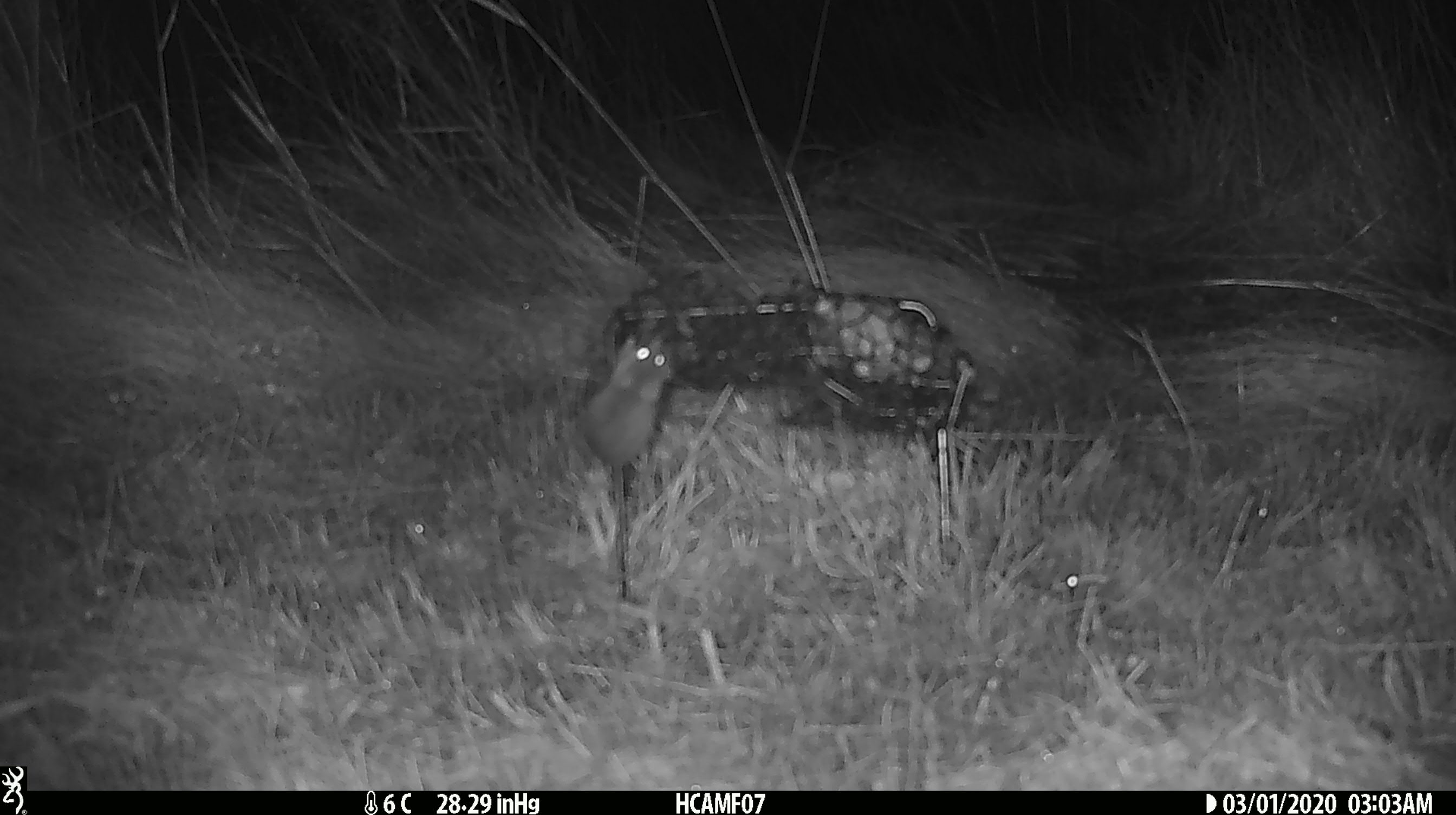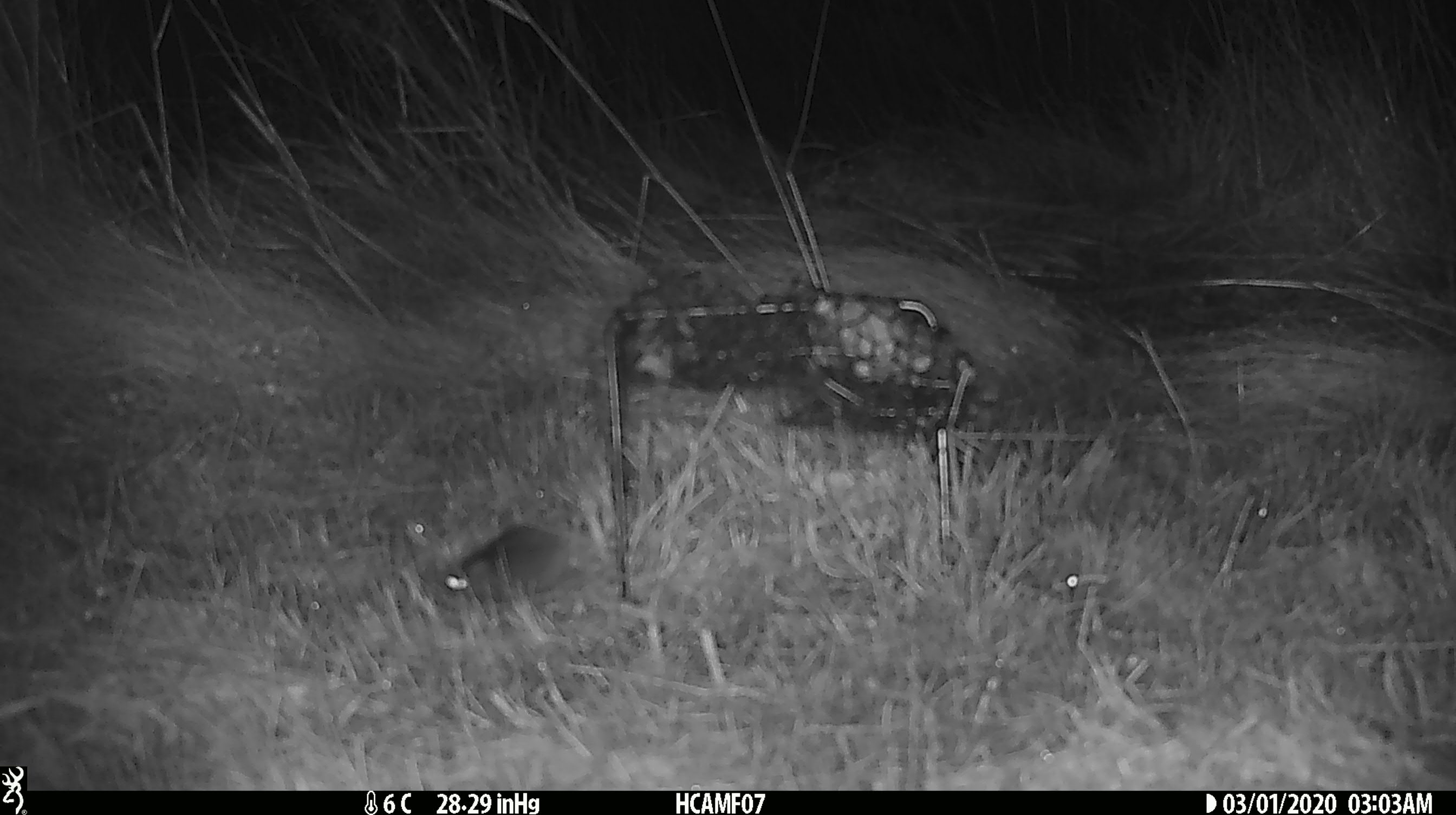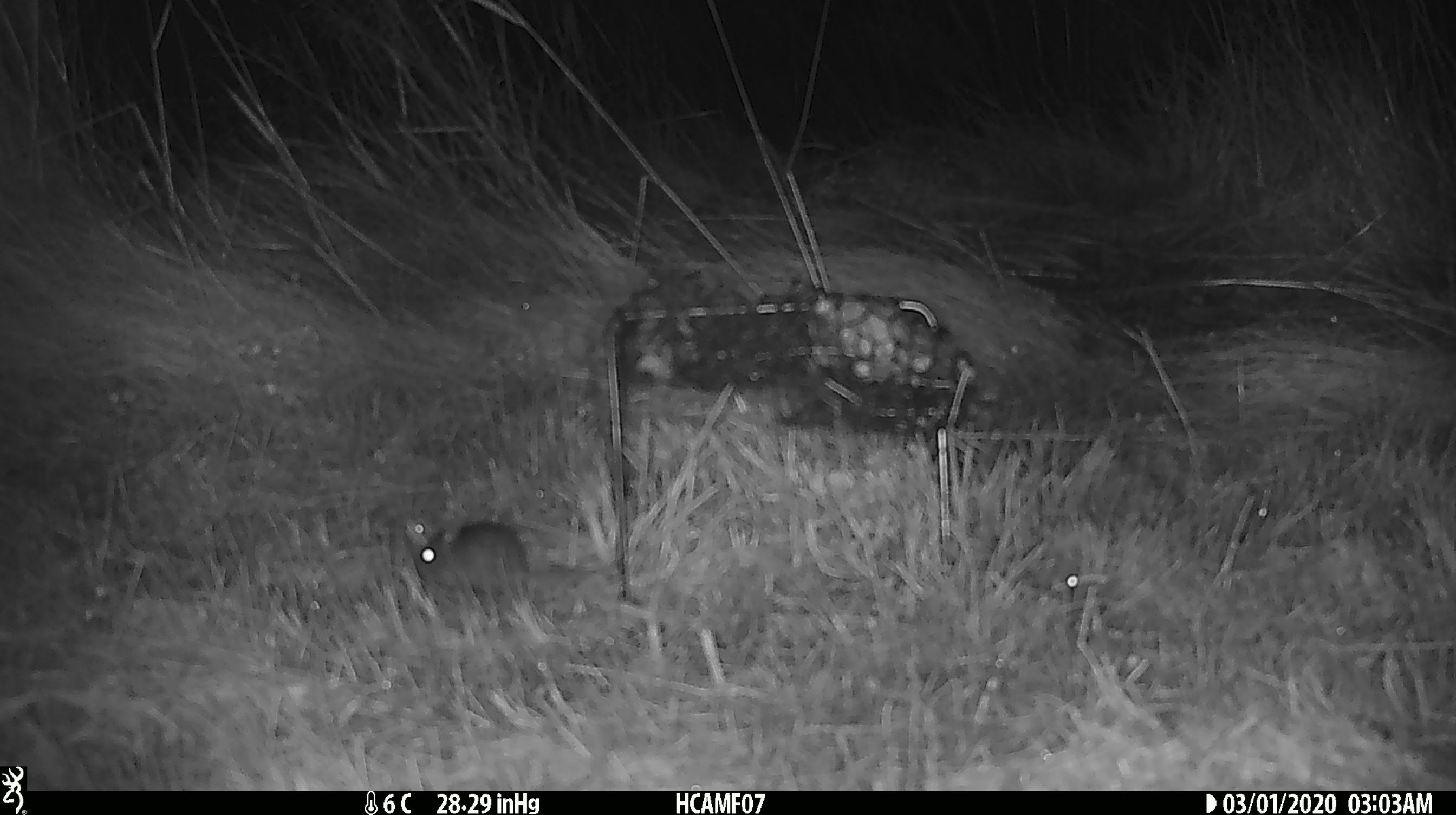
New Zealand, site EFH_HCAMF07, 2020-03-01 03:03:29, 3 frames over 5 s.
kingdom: Animalia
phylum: Chordata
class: Mammalia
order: Rodentia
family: Muridae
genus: Mus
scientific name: Mus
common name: mouse